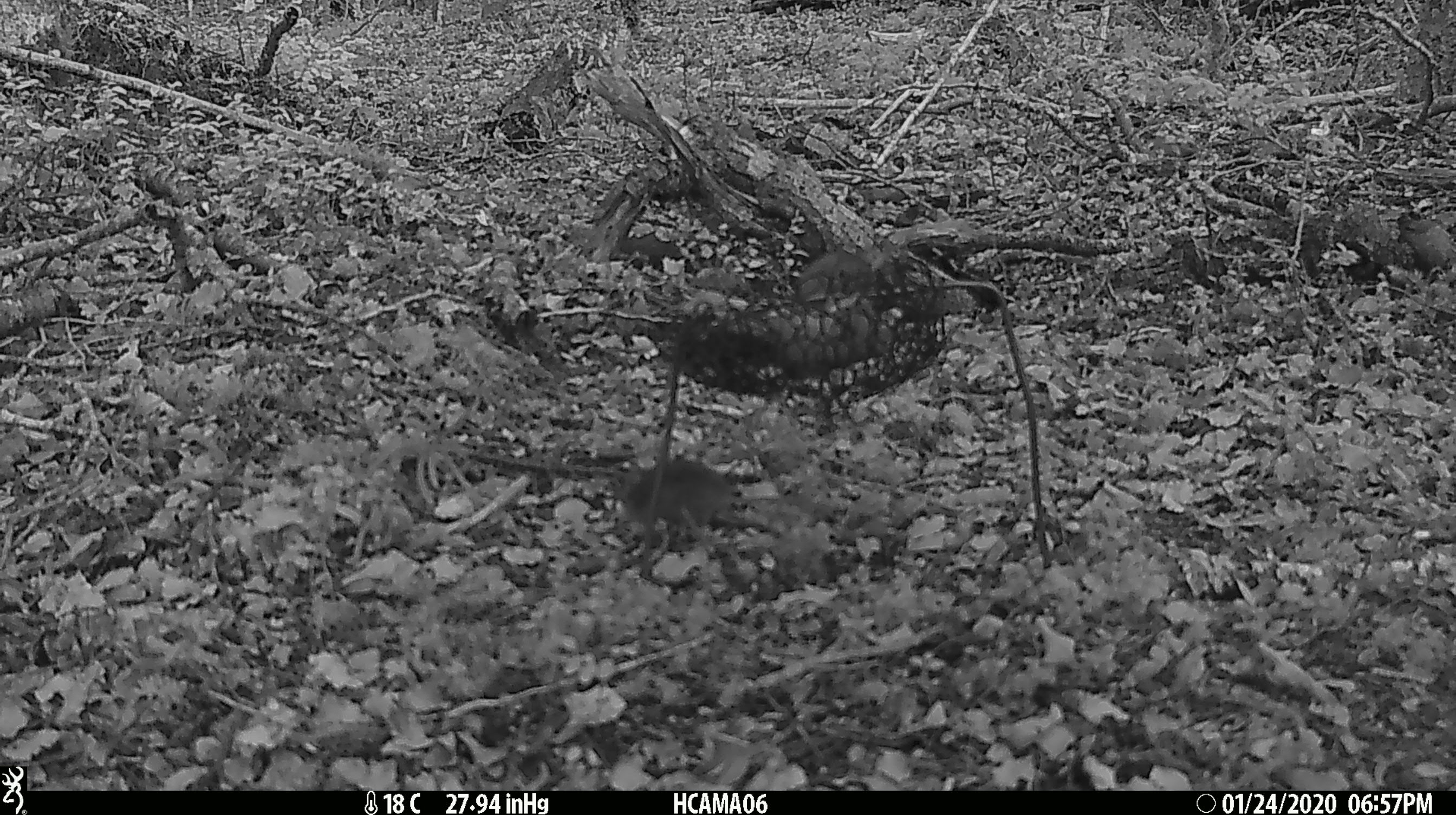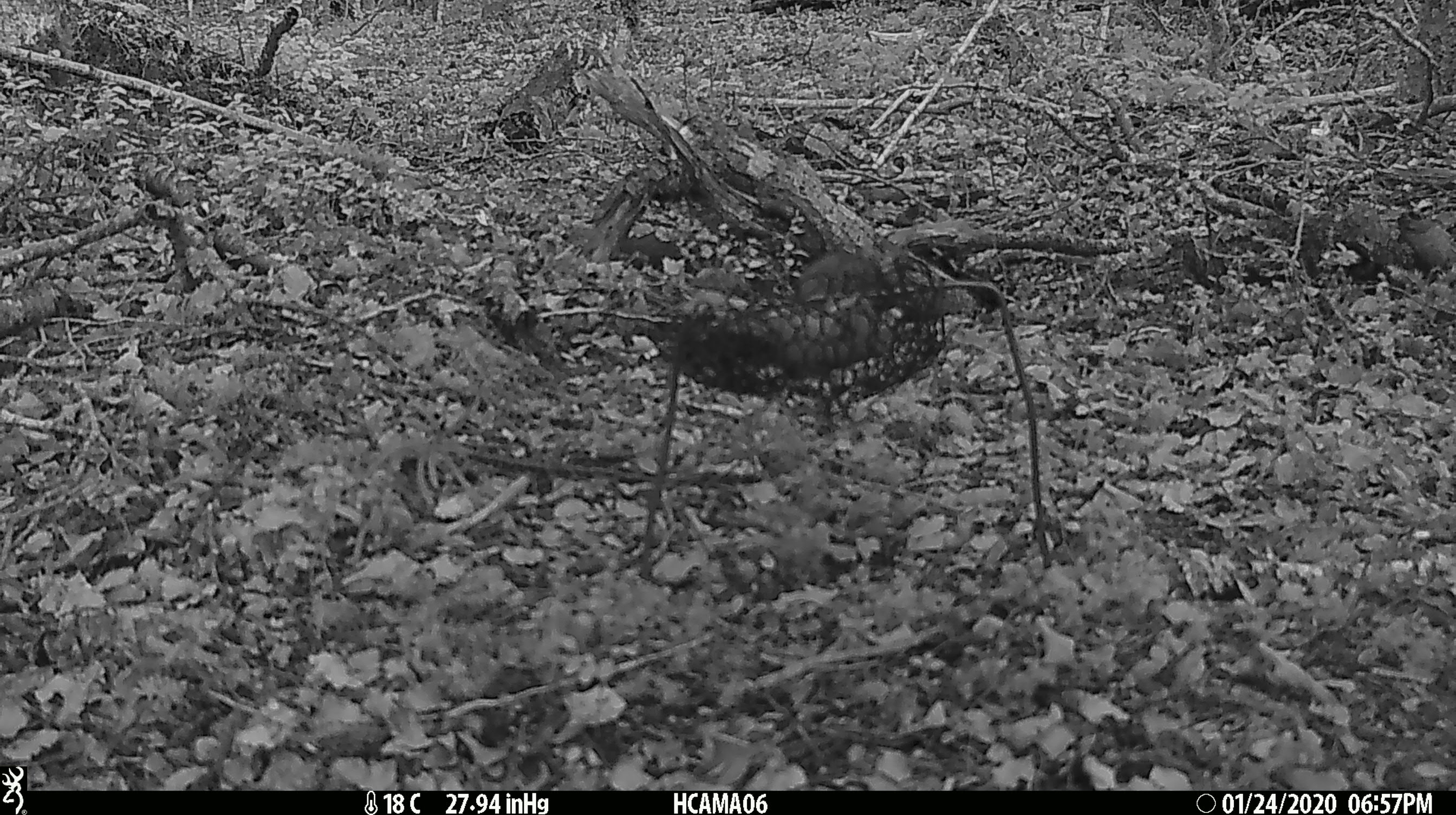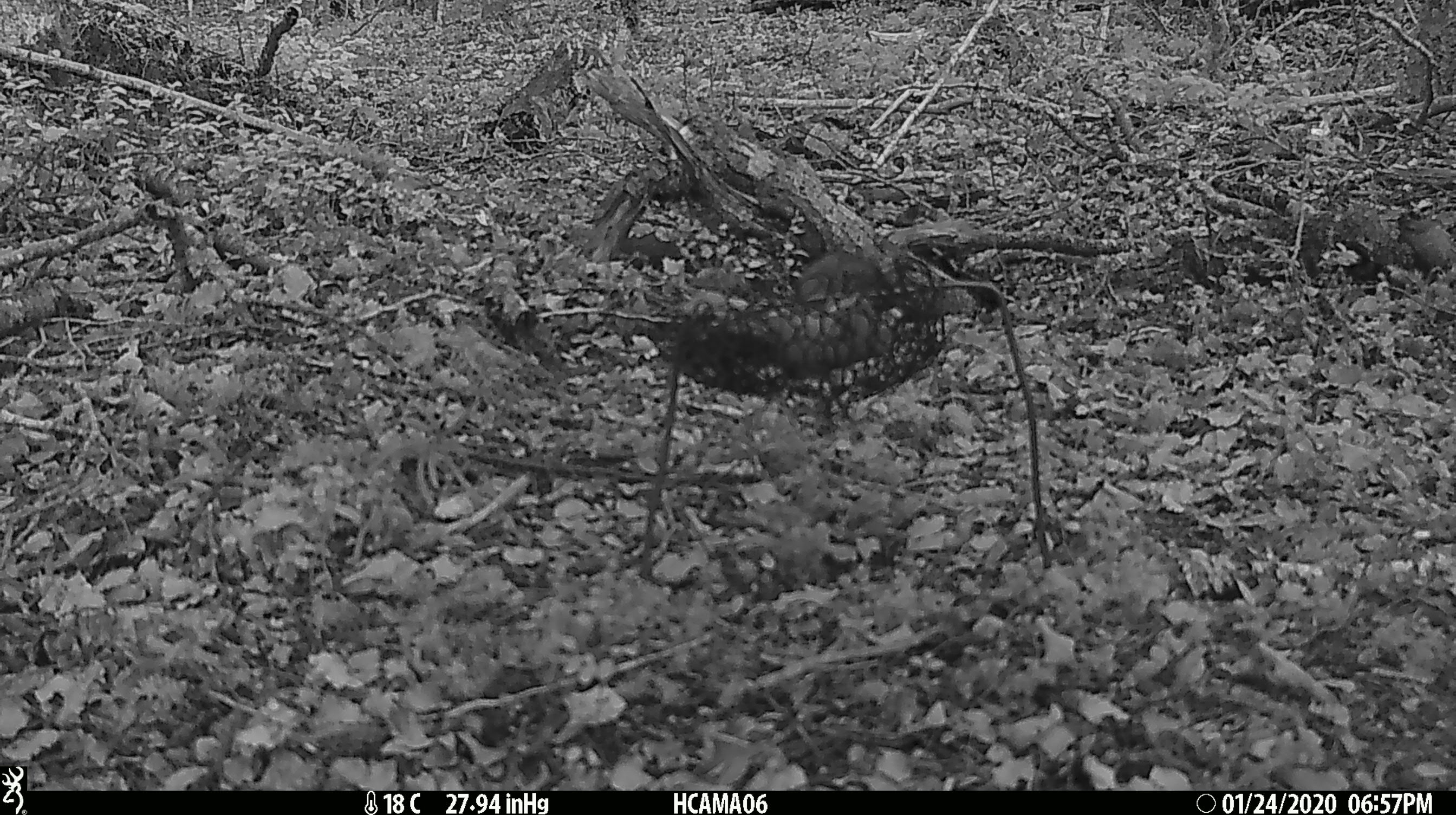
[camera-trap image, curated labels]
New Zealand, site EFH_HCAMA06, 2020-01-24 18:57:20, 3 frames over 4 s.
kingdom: Animalia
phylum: Chordata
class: Mammalia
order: Rodentia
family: Muridae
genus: Mus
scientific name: Mus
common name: mouse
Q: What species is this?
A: Mouse (Mus).